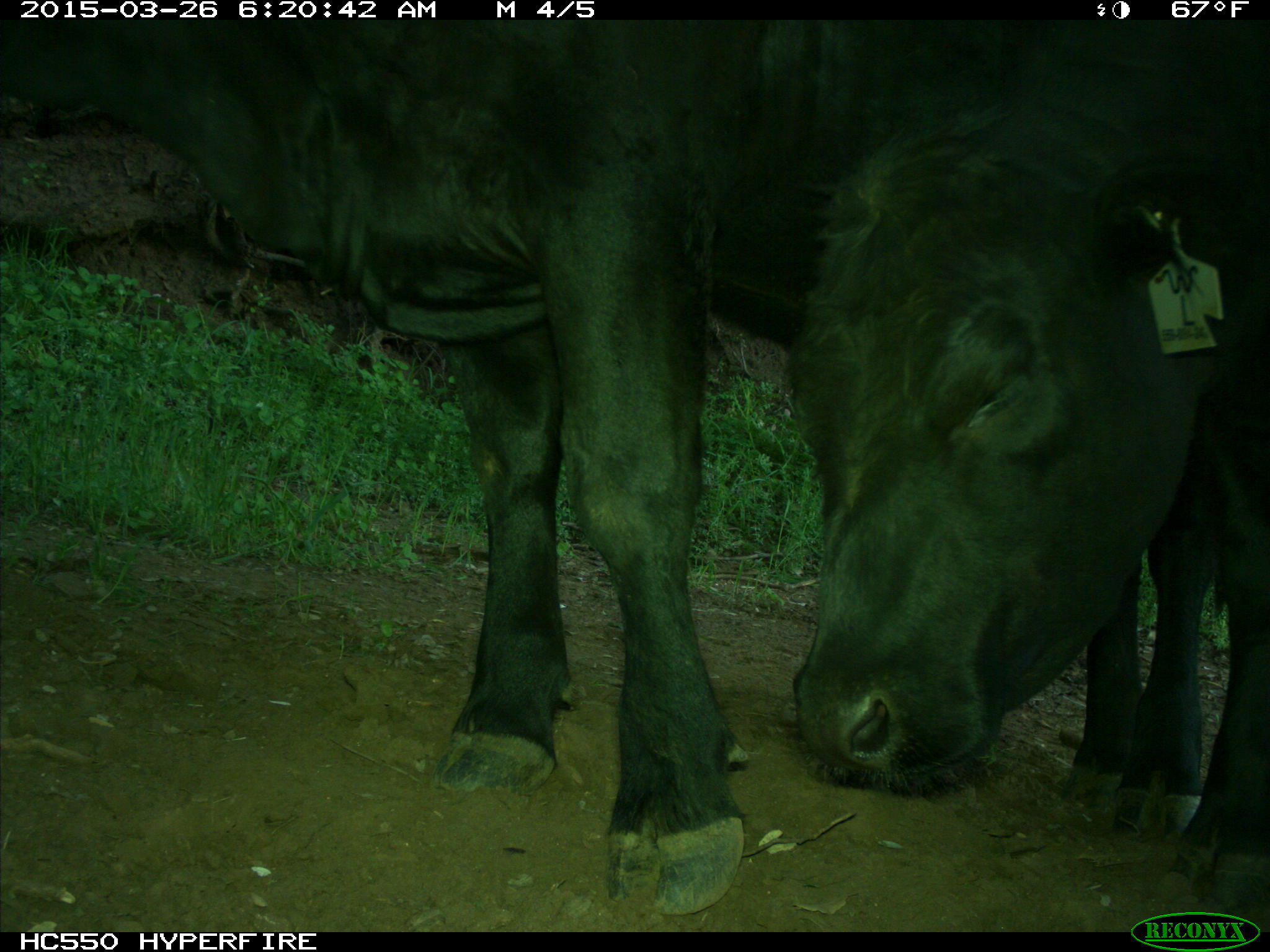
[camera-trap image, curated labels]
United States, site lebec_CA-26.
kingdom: Animalia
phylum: Chordata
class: Mammalia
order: Artiodactyla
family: Bovidae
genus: Bos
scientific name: Bos taurus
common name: domestic cow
Bos taurus (domestic cow).